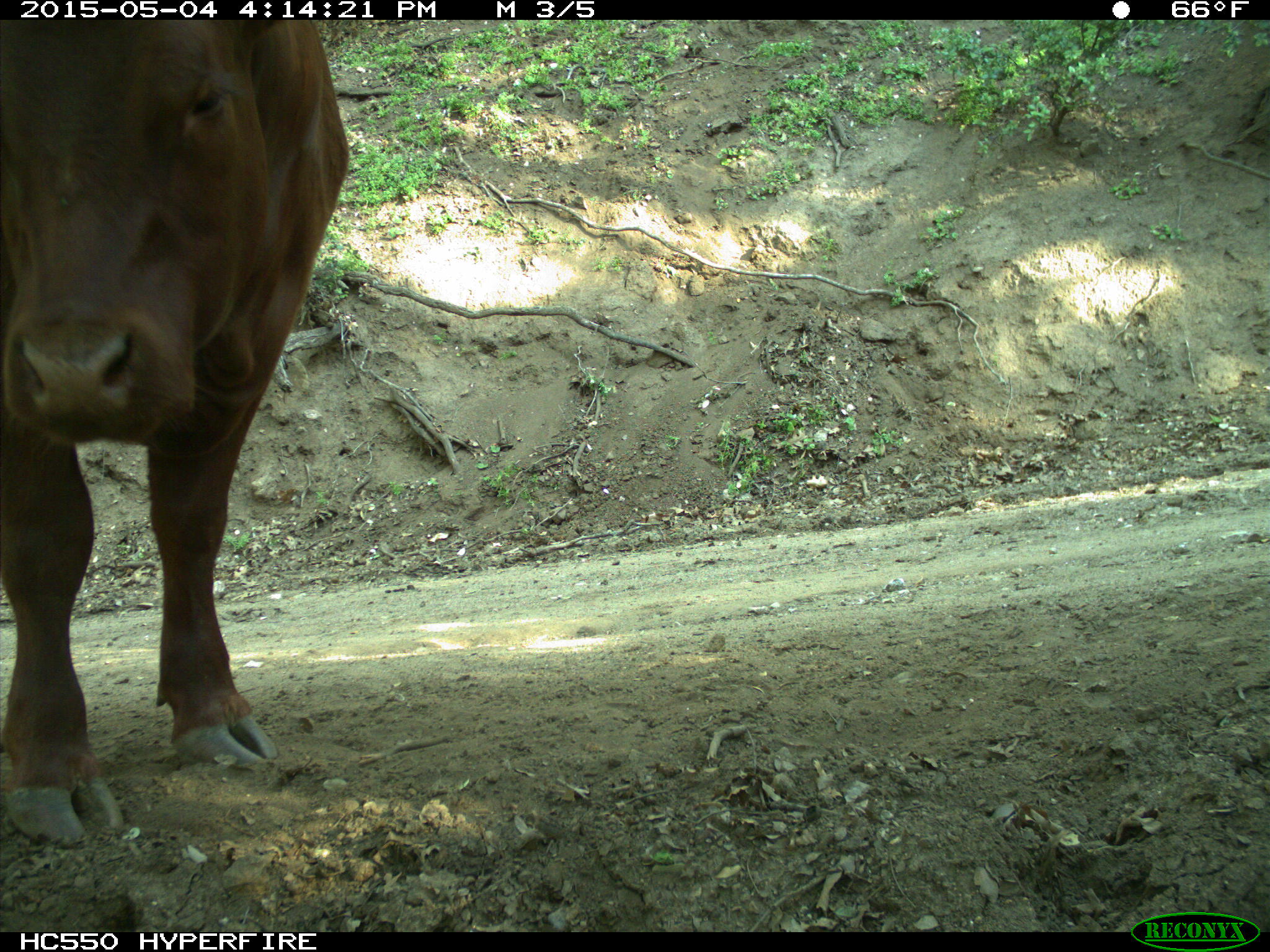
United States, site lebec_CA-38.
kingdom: Animalia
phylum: Chordata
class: Mammalia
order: Artiodactyla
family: Bovidae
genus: Bos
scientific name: Bos taurus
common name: domestic cow